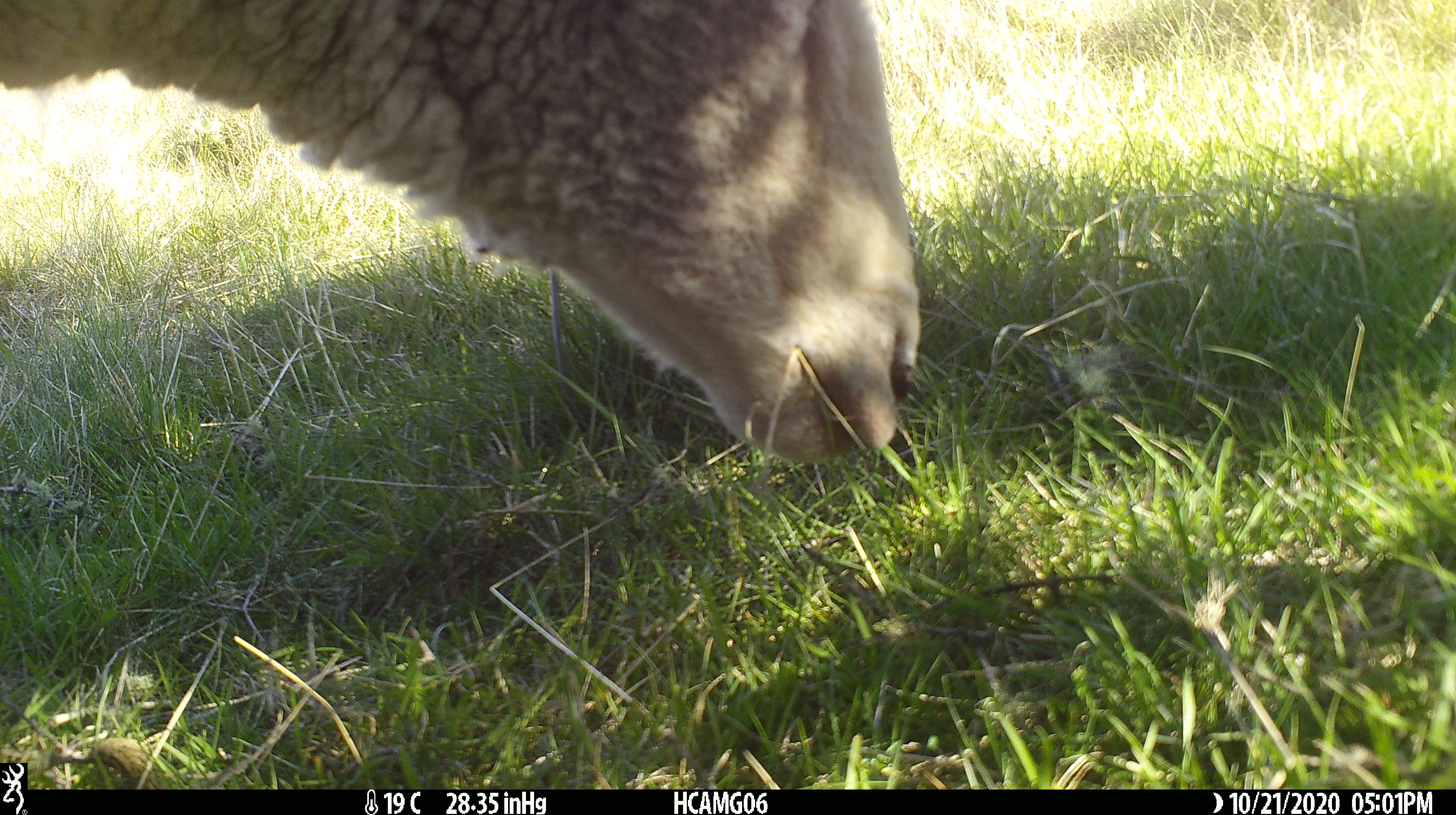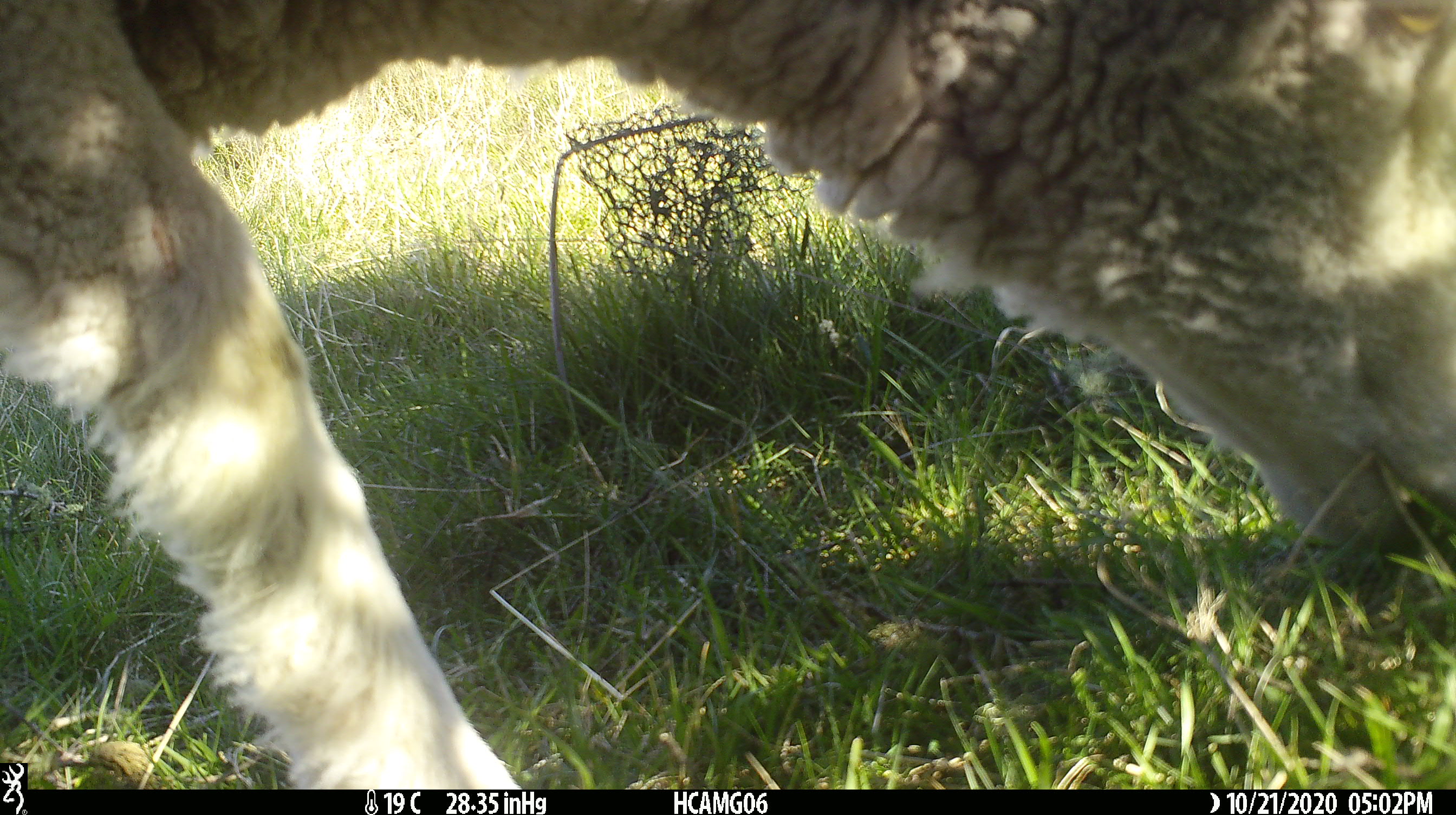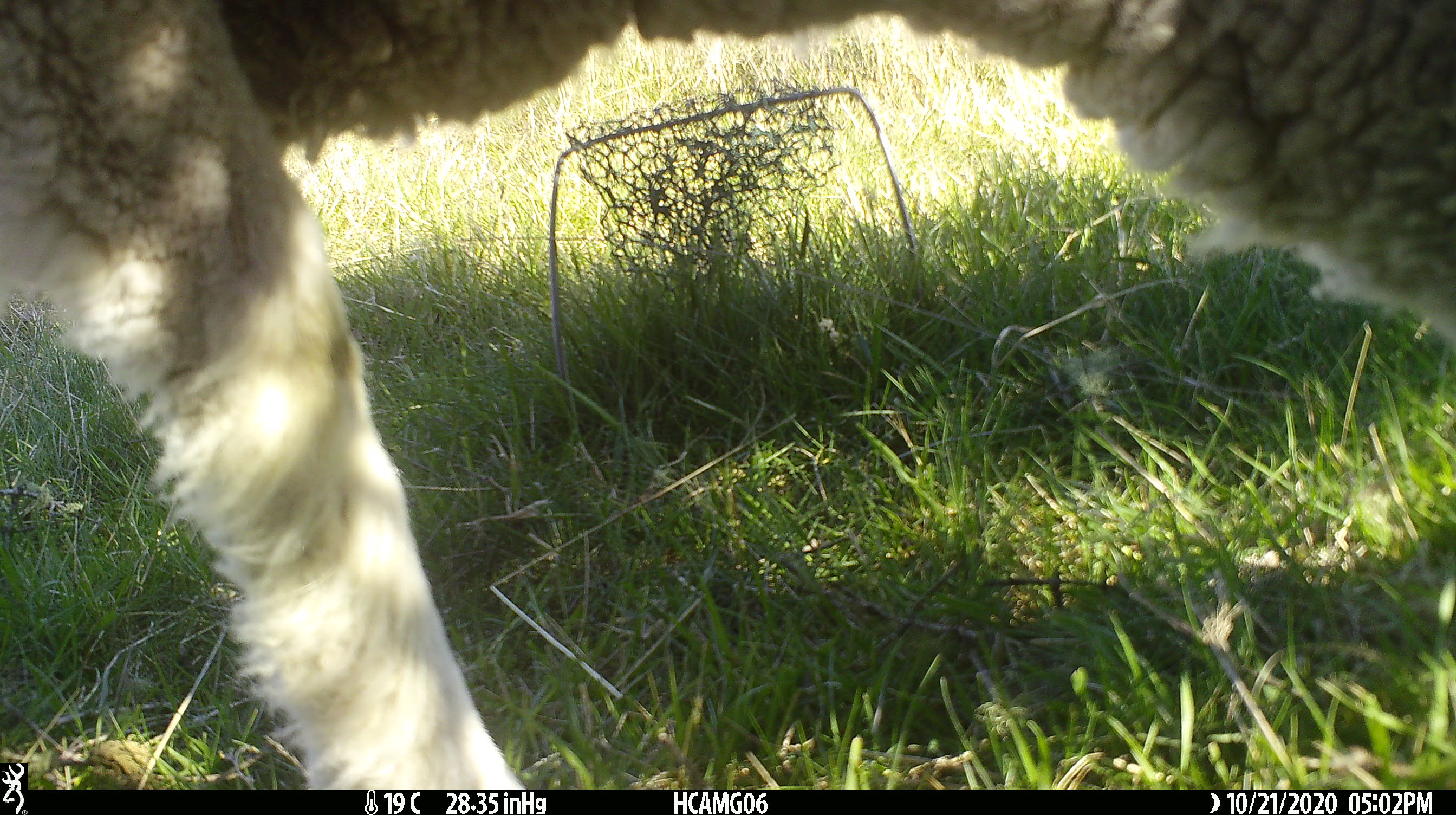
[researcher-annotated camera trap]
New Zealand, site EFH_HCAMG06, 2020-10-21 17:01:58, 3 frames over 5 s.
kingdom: Animalia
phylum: Chordata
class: Mammalia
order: Artiodactyla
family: Bovidae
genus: Ovis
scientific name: Ovis aries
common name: domestic sheep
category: sheep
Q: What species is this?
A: Sheep (domestic sheep) (Ovis aries).